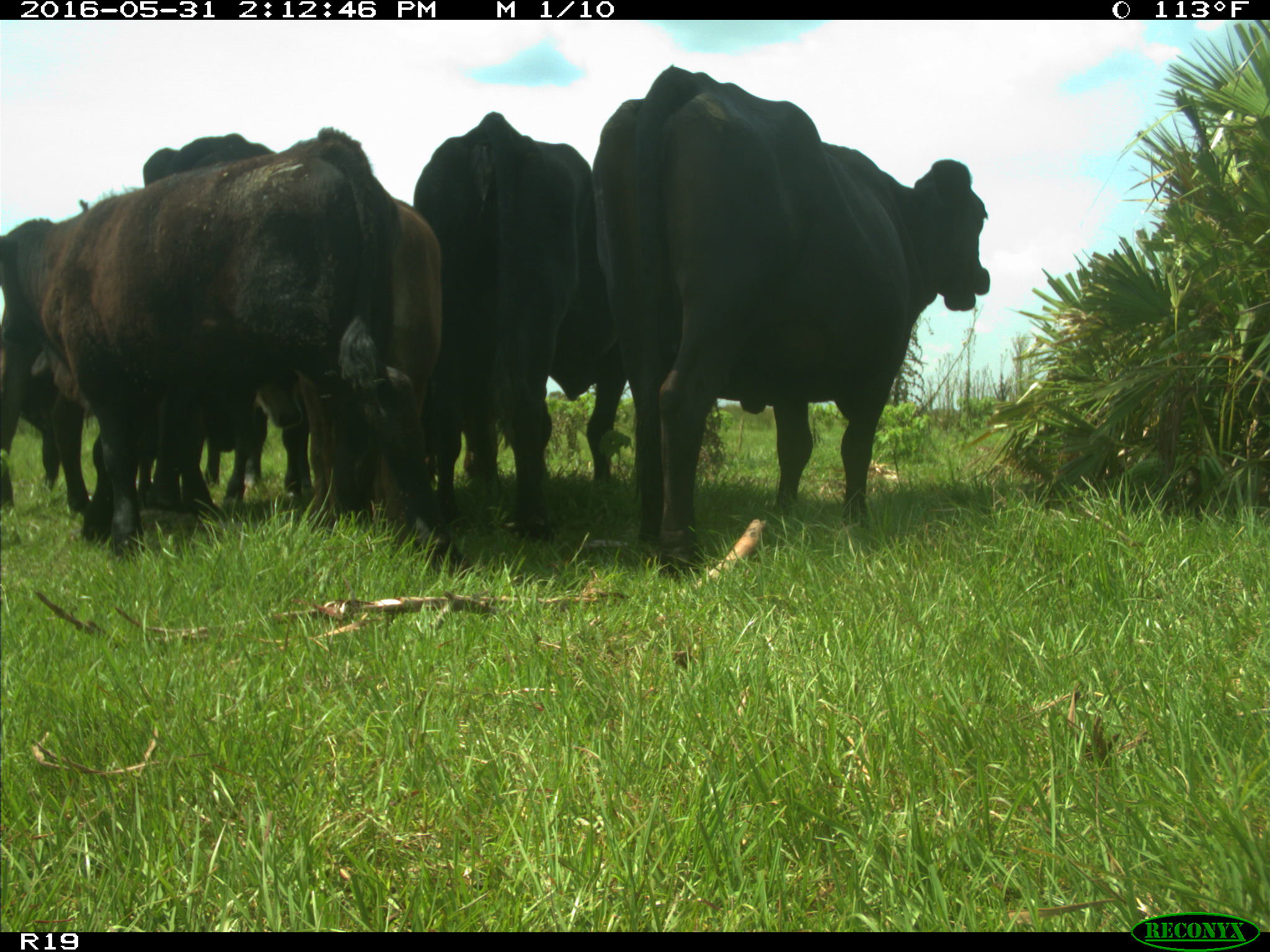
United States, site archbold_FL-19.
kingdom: Animalia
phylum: Chordata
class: Mammalia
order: Artiodactyla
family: Bovidae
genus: Bos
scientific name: Bos taurus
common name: domestic cow